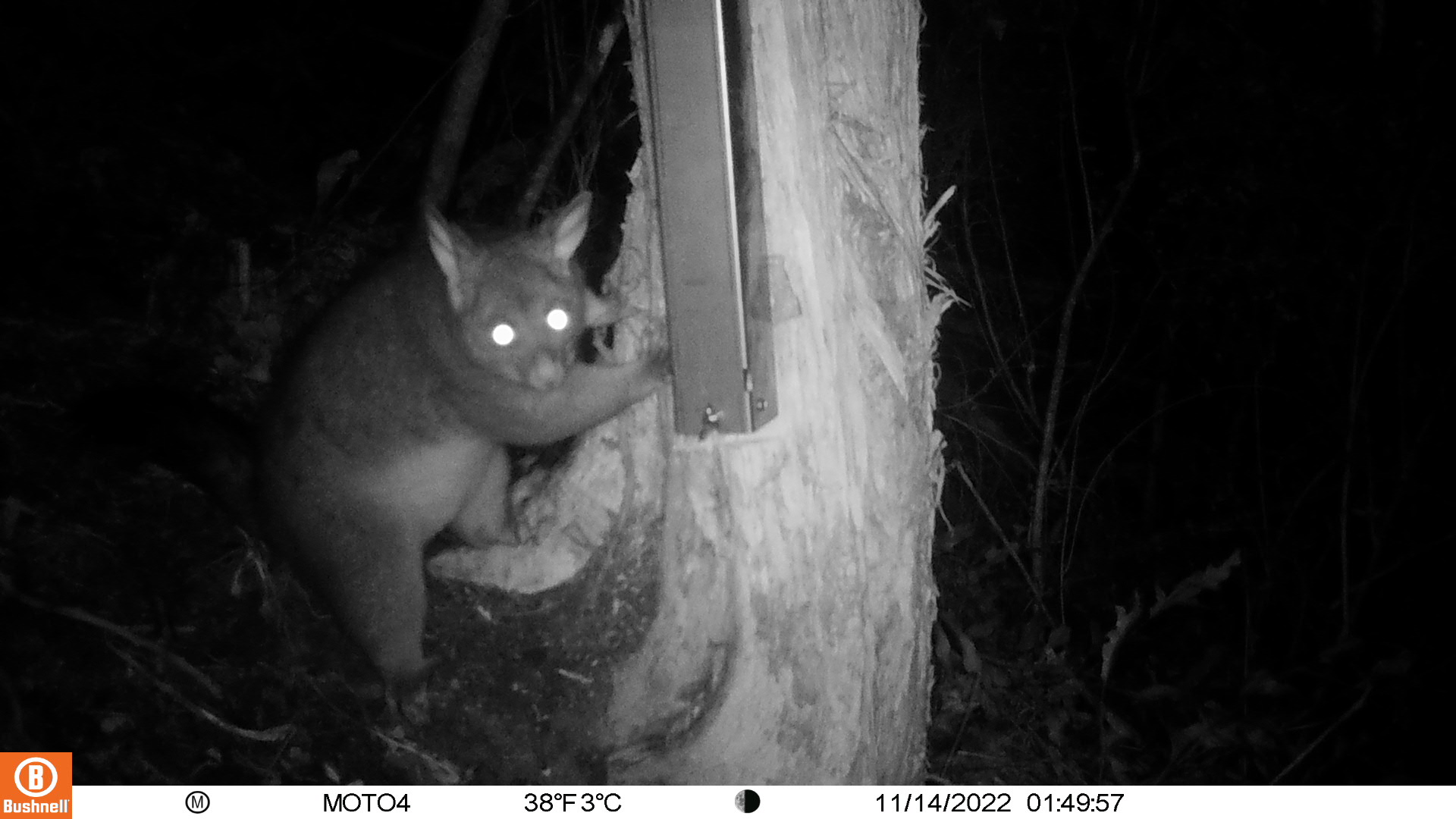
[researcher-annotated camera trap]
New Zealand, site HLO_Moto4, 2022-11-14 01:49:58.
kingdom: Animalia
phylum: Chordata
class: Mammalia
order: Diprotodontia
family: Phalangeridae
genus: Trichosurus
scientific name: Trichosurus vulpecula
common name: common brushtail possum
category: possum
Possum (common brushtail possum) (Trichosurus vulpecula).